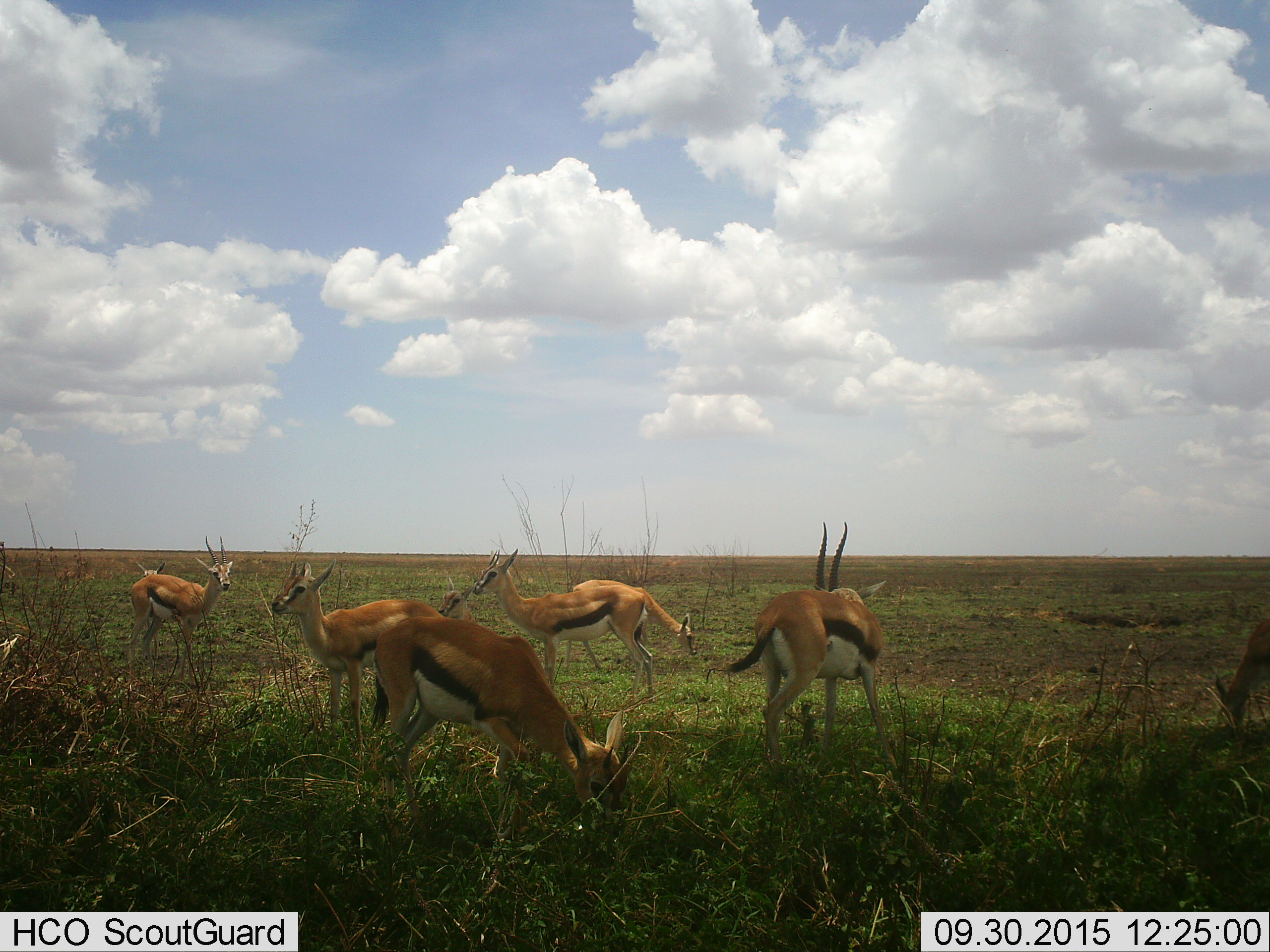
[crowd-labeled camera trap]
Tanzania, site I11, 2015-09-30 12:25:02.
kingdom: Animalia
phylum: Chordata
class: Mammalia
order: Artiodactyla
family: Bovidae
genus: Eudorcas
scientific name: Eudorcas thomsonii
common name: thomson's gazelle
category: gazellethomsons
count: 8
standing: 100%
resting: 0%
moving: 10%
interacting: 0%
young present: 30%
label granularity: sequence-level